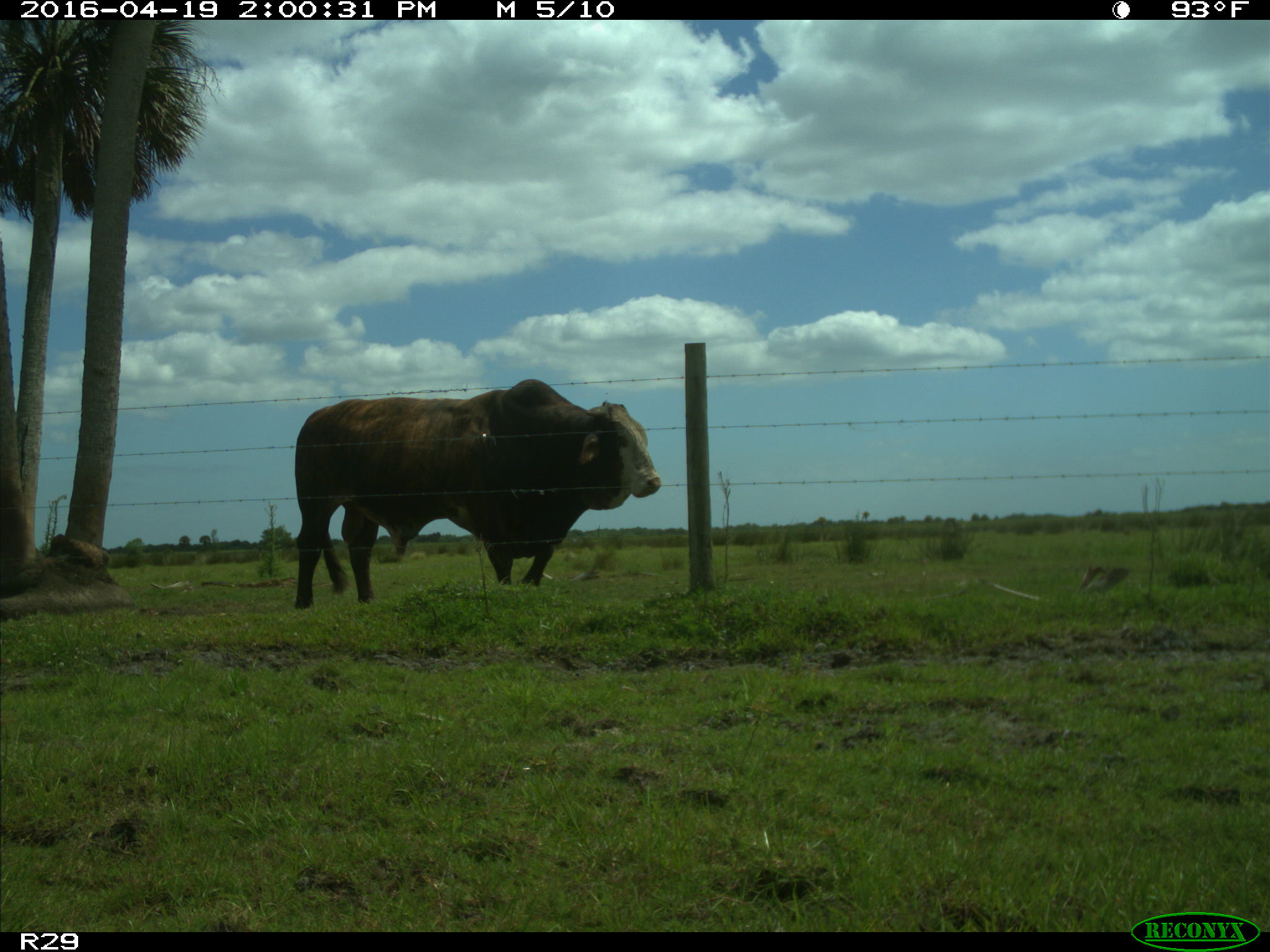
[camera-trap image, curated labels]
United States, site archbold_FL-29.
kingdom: Animalia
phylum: Chordata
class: Mammalia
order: Artiodactyla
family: Bovidae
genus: Bos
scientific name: Bos taurus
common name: domestic cow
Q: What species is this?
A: Bos taurus (domestic cow).